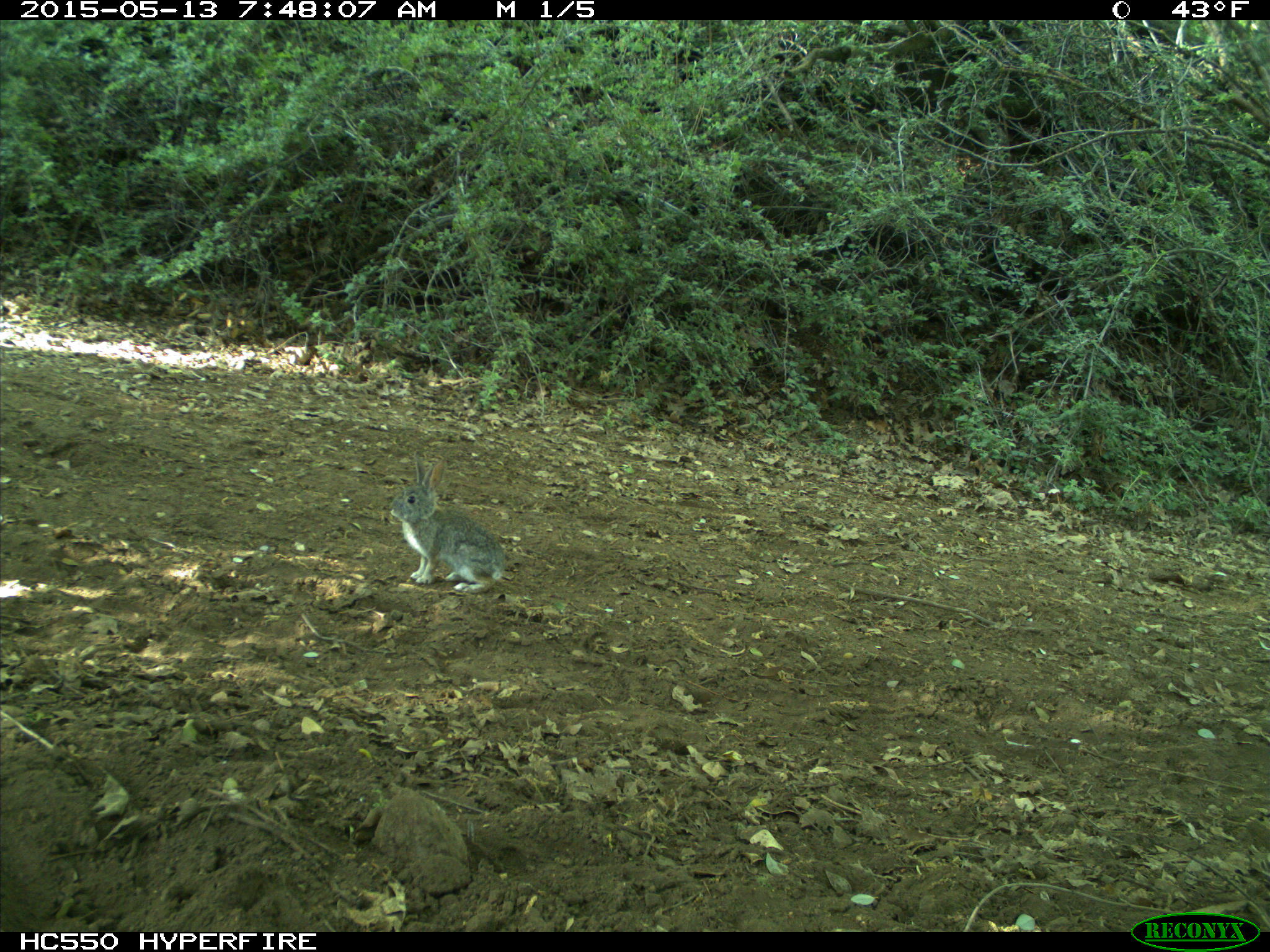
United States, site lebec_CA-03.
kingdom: Animalia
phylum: Chordata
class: Mammalia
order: Lagomorpha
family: Leporidae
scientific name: Leporidae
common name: rabbits and hares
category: unidentified rabbit